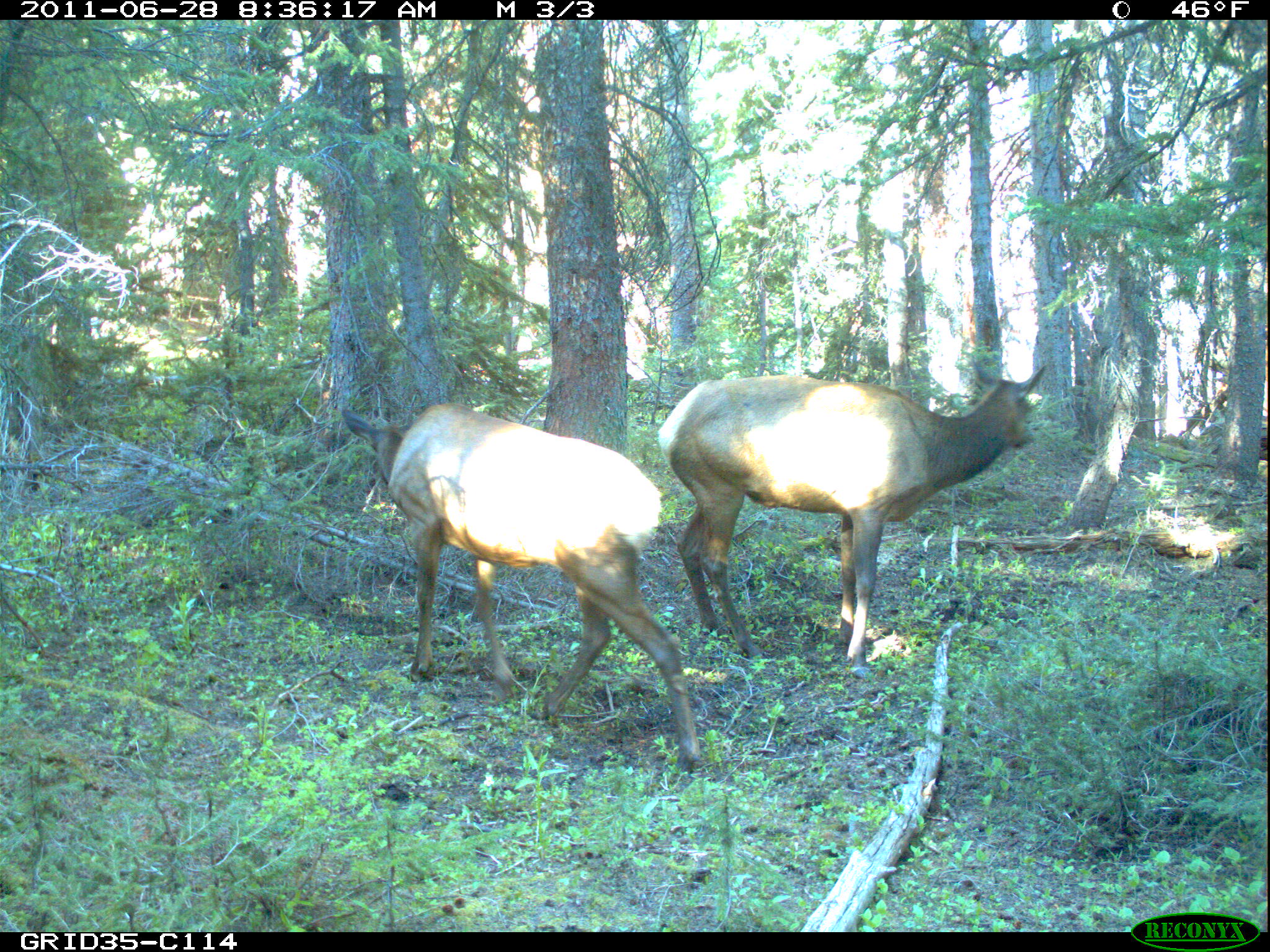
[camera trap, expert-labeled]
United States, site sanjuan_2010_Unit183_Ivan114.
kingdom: Animalia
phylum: Chordata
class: Mammalia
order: Artiodactyla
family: Cervidae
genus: Cervus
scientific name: Cervus elaphus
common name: red deer